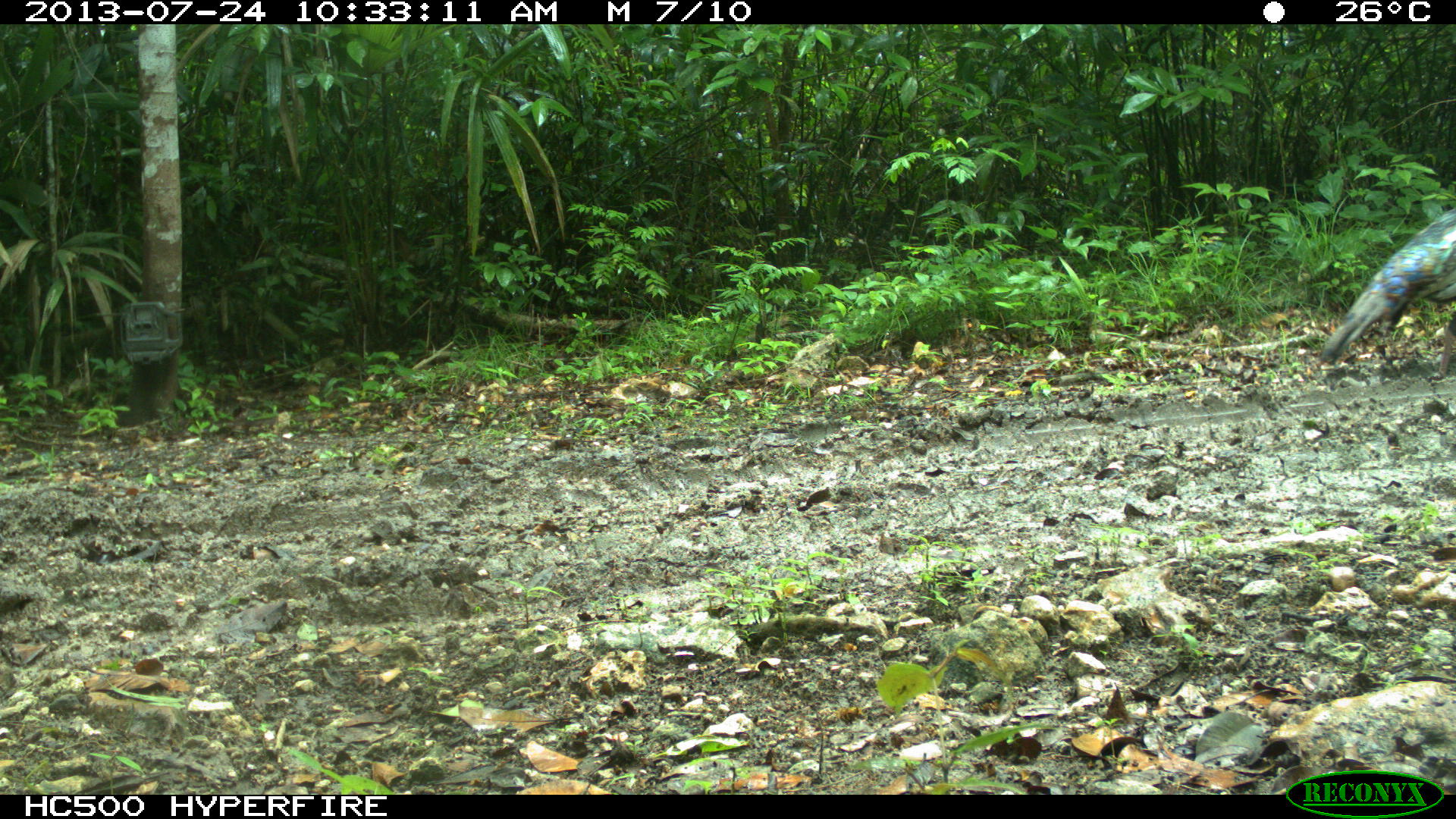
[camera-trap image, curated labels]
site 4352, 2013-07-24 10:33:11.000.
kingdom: Animalia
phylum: Chordata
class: Aves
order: Galliformes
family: Phasianidae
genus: Meleagris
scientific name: Meleagris ocellata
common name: ocellated turkey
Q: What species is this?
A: Meleagris ocellata (ocellated turkey).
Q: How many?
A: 1.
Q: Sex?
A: Female.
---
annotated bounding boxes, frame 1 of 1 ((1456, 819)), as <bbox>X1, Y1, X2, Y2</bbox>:
meleagris ocellata: <bbox>1314, 206, 1456, 381</bbox>